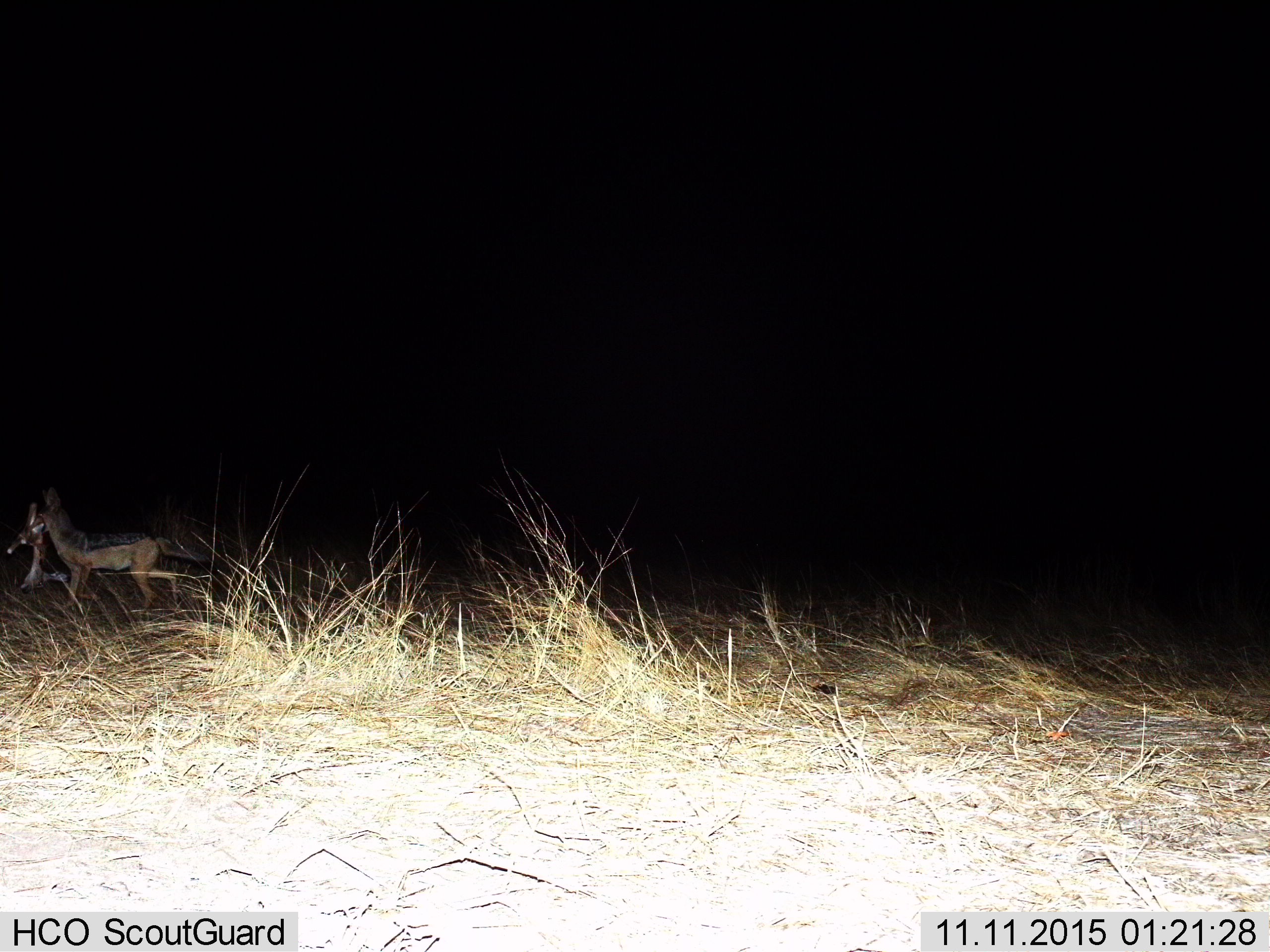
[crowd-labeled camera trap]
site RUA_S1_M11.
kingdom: Animalia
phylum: Chordata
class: Mammalia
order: Carnivora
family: Canidae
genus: Lupulella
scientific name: Lupulella mesomelas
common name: black-backed jackal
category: jackalblackbacked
Jackalblackbacked (black-backed jackal) (Lupulella mesomelas), count 1. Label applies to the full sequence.